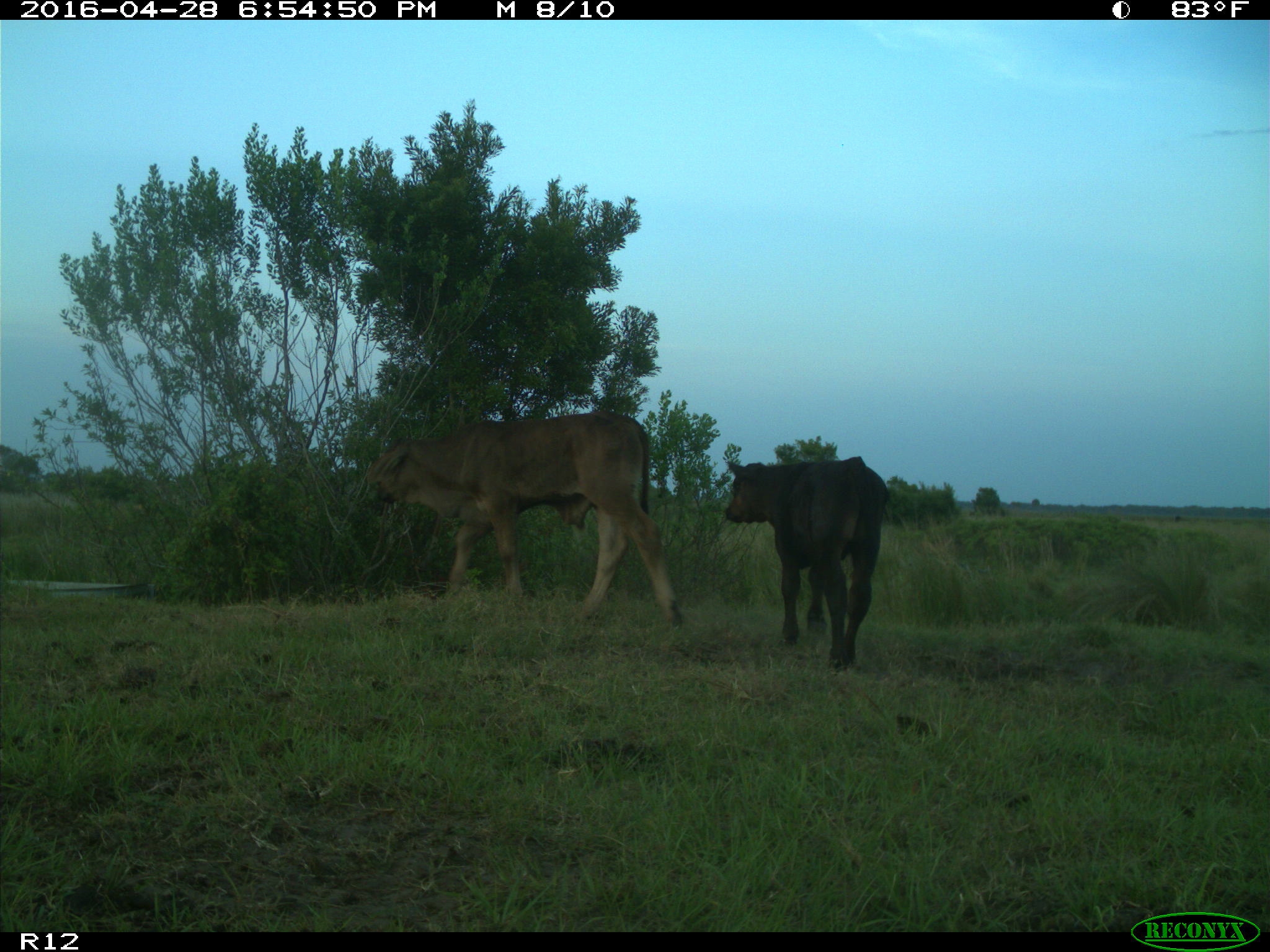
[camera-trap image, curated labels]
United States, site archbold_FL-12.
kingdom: Animalia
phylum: Chordata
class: Mammalia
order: Artiodactyla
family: Bovidae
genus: Bos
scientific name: Bos taurus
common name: domestic cow